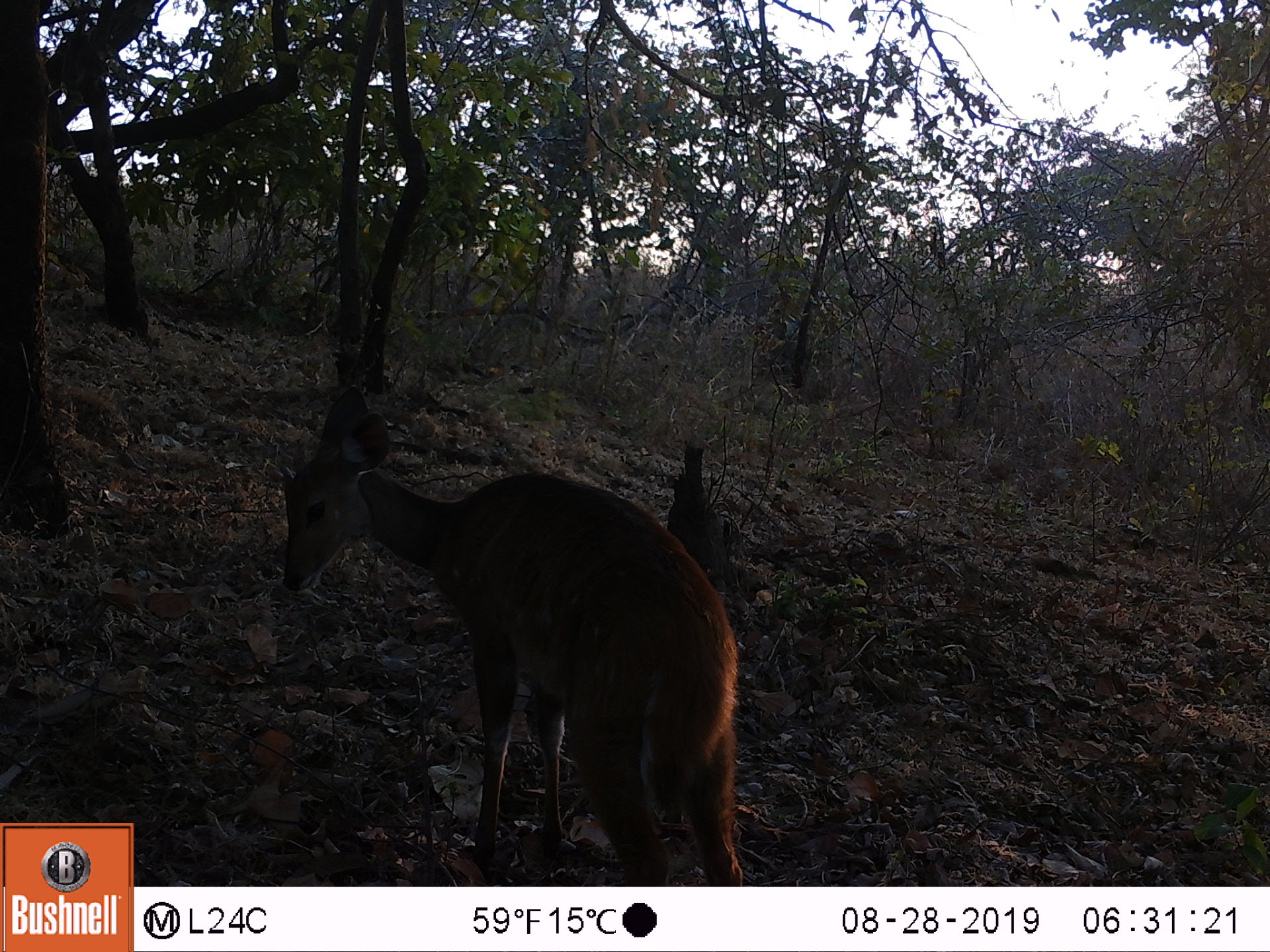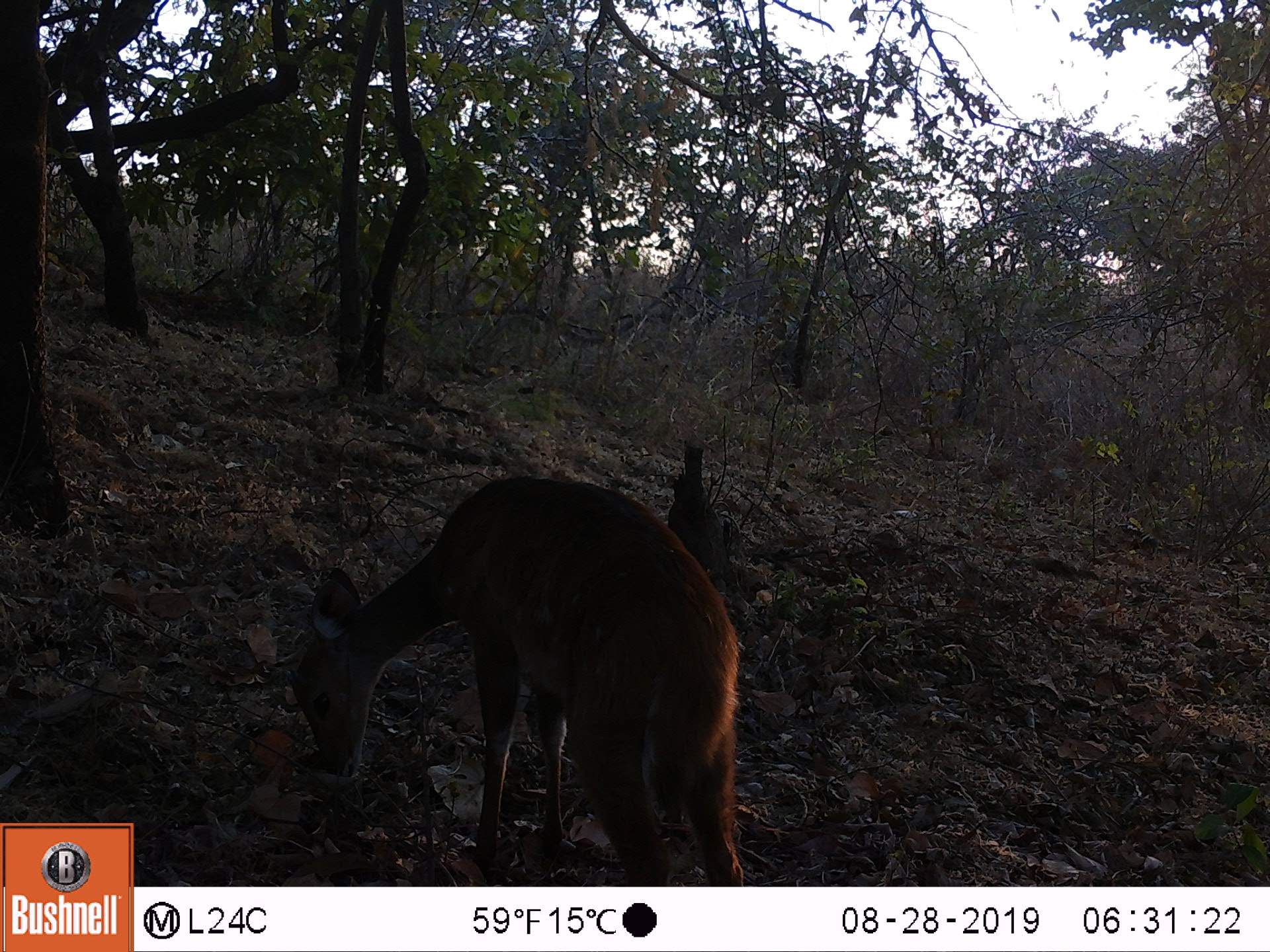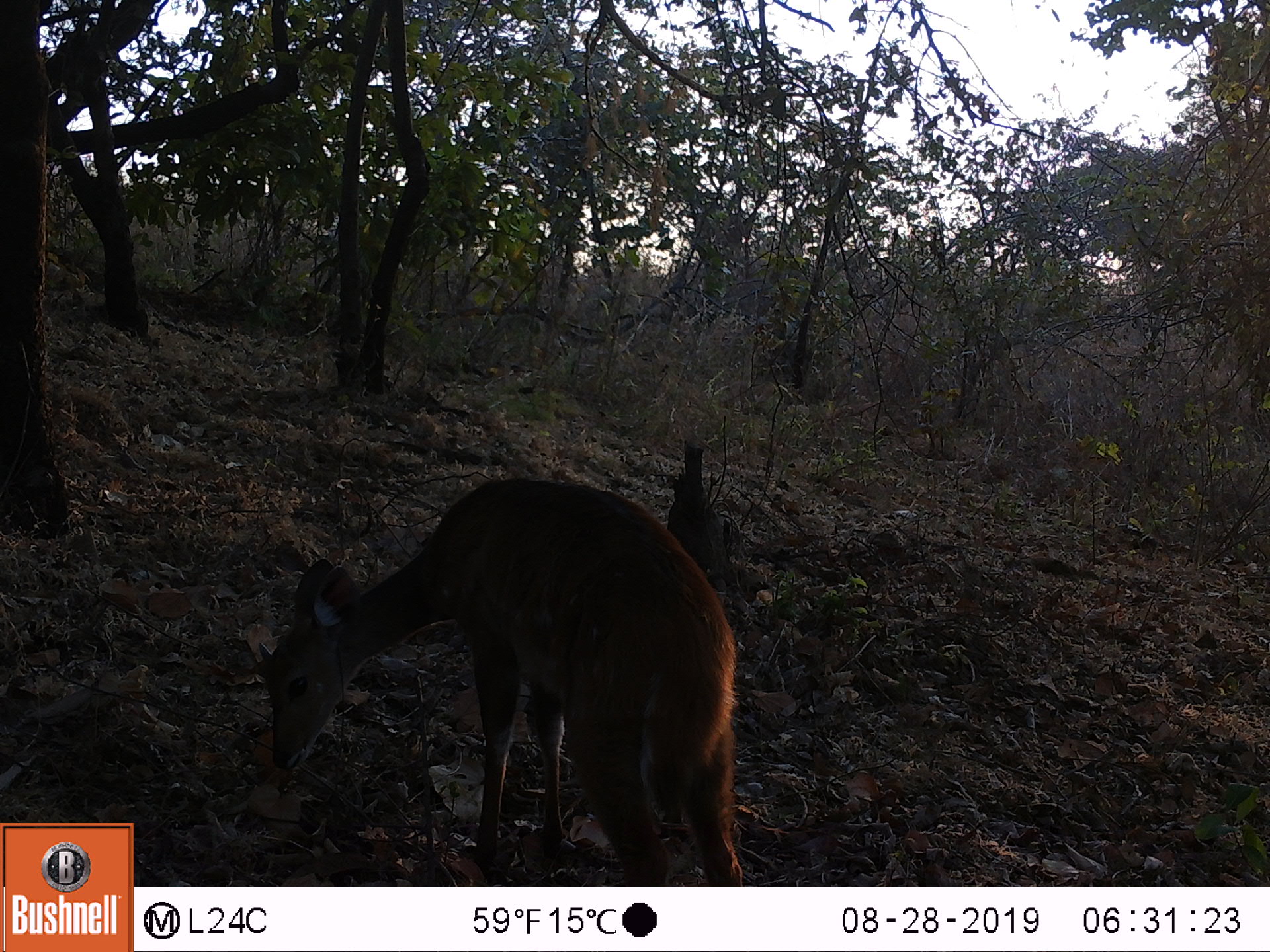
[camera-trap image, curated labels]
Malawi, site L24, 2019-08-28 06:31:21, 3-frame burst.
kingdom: Animalia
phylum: Chordata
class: Mammalia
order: Artiodactyla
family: Bovidae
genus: Tragelaphus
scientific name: Tragelaphus sylvaticus sylvaticus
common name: cape bushbuck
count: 1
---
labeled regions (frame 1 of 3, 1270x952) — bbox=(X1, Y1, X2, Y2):
cape bushbuck: bbox=(269, 376, 747, 881)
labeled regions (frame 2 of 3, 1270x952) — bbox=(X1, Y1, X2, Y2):
cape bushbuck: bbox=(289, 455, 748, 878)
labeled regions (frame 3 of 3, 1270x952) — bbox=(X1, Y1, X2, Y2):
cape bushbuck: bbox=(247, 459, 754, 880)